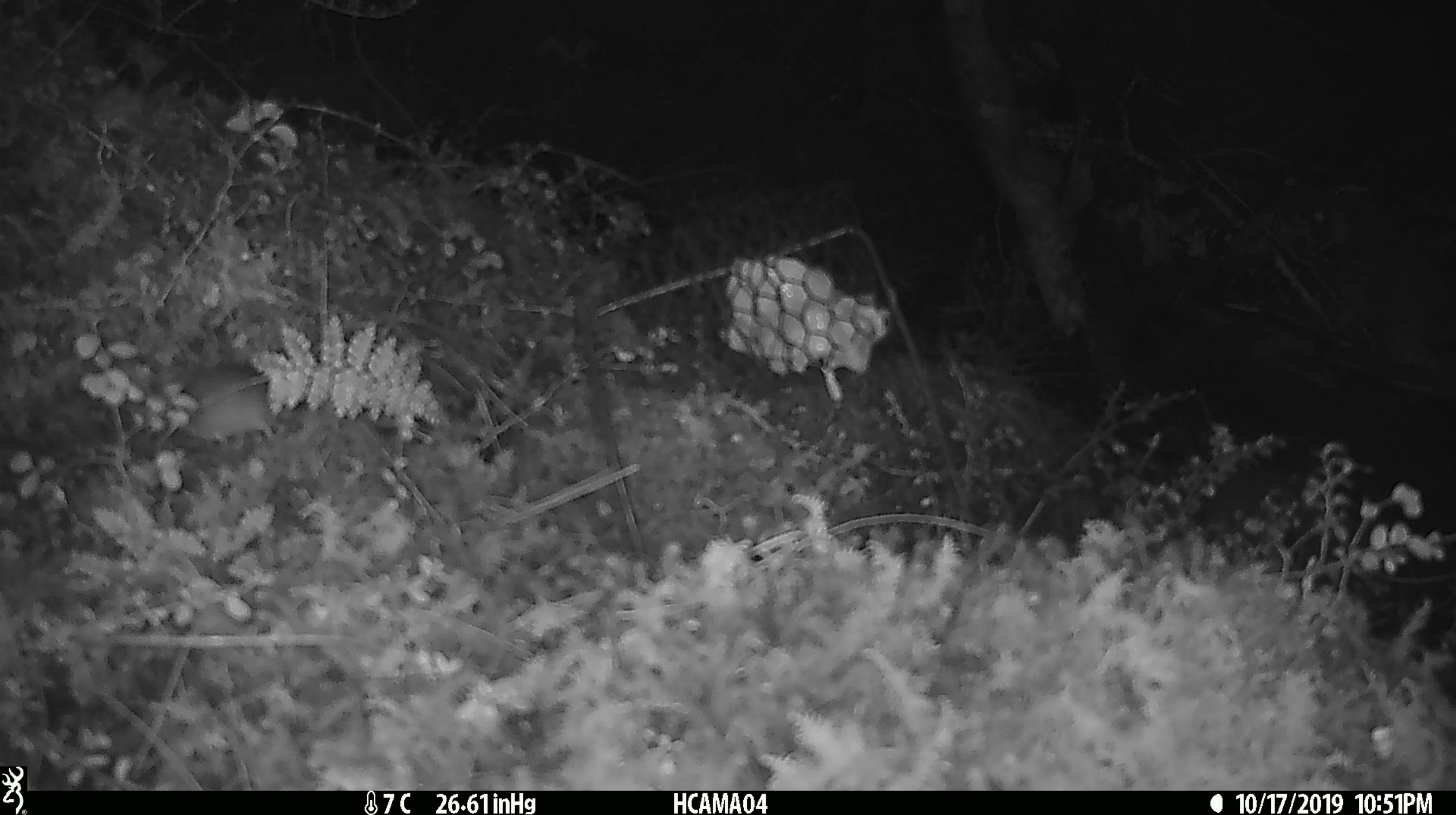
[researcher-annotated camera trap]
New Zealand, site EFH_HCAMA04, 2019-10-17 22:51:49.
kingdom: Animalia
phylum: Chordata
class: Mammalia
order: Rodentia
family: Muridae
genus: Mus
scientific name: Mus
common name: mouse